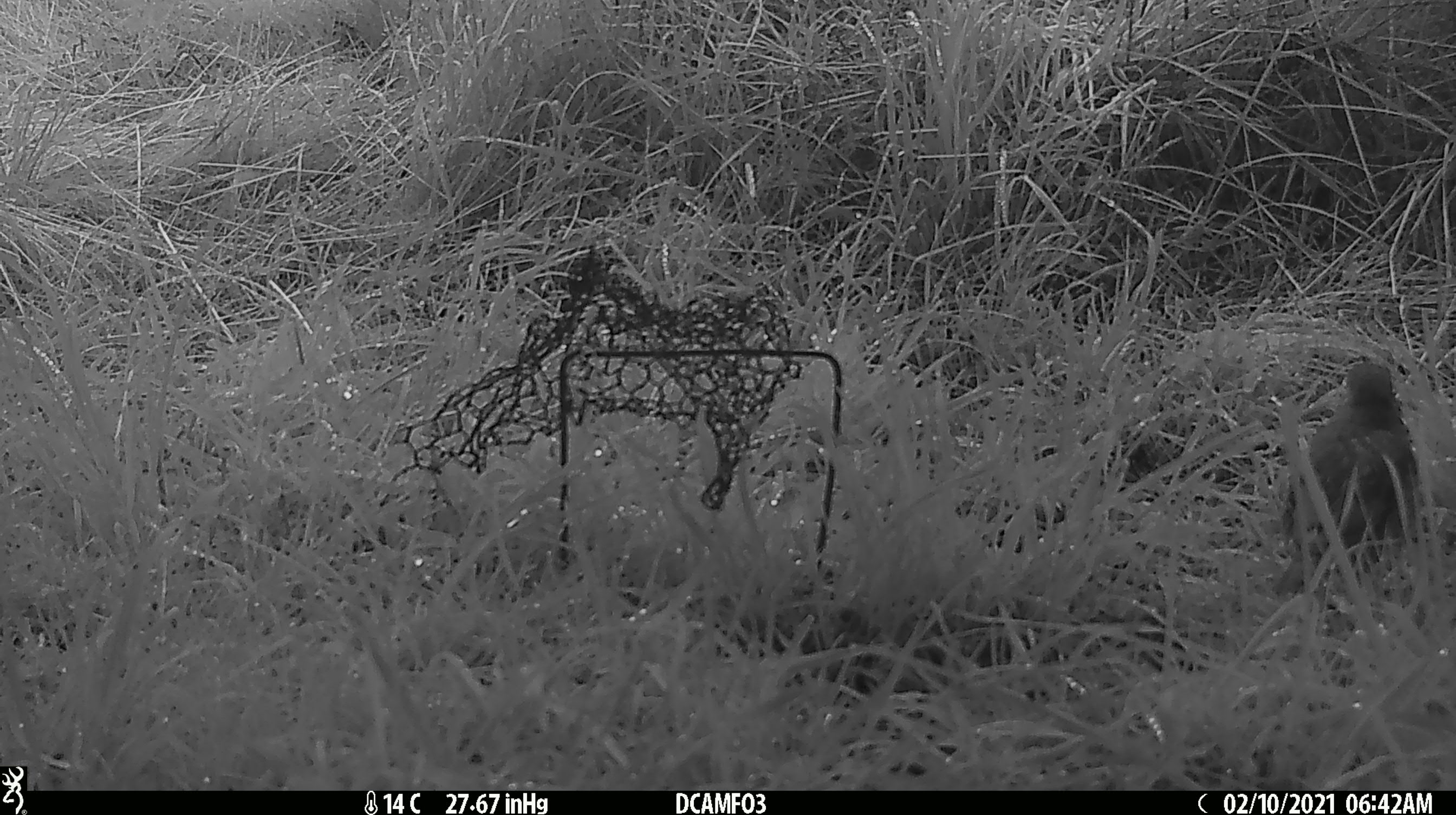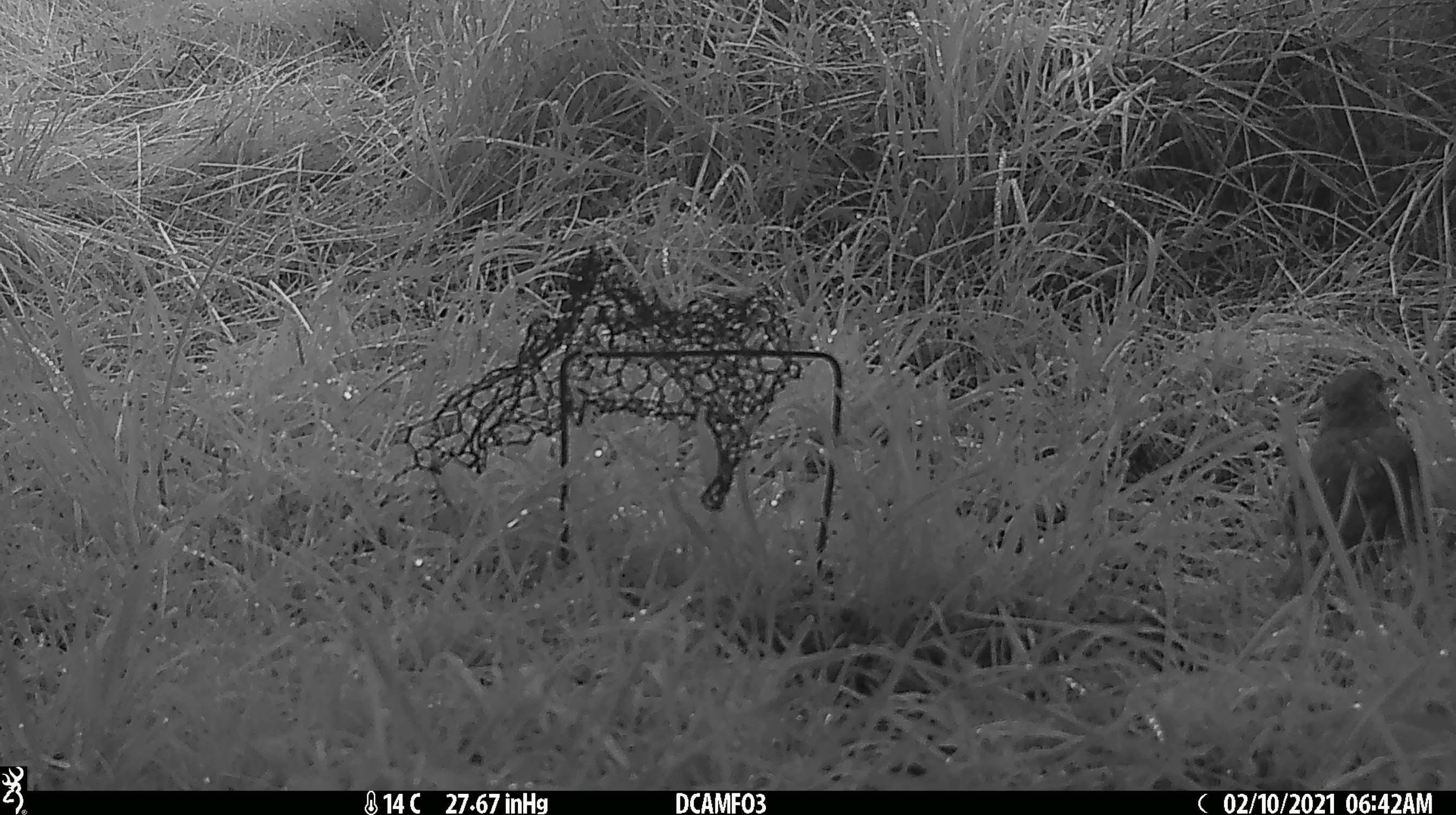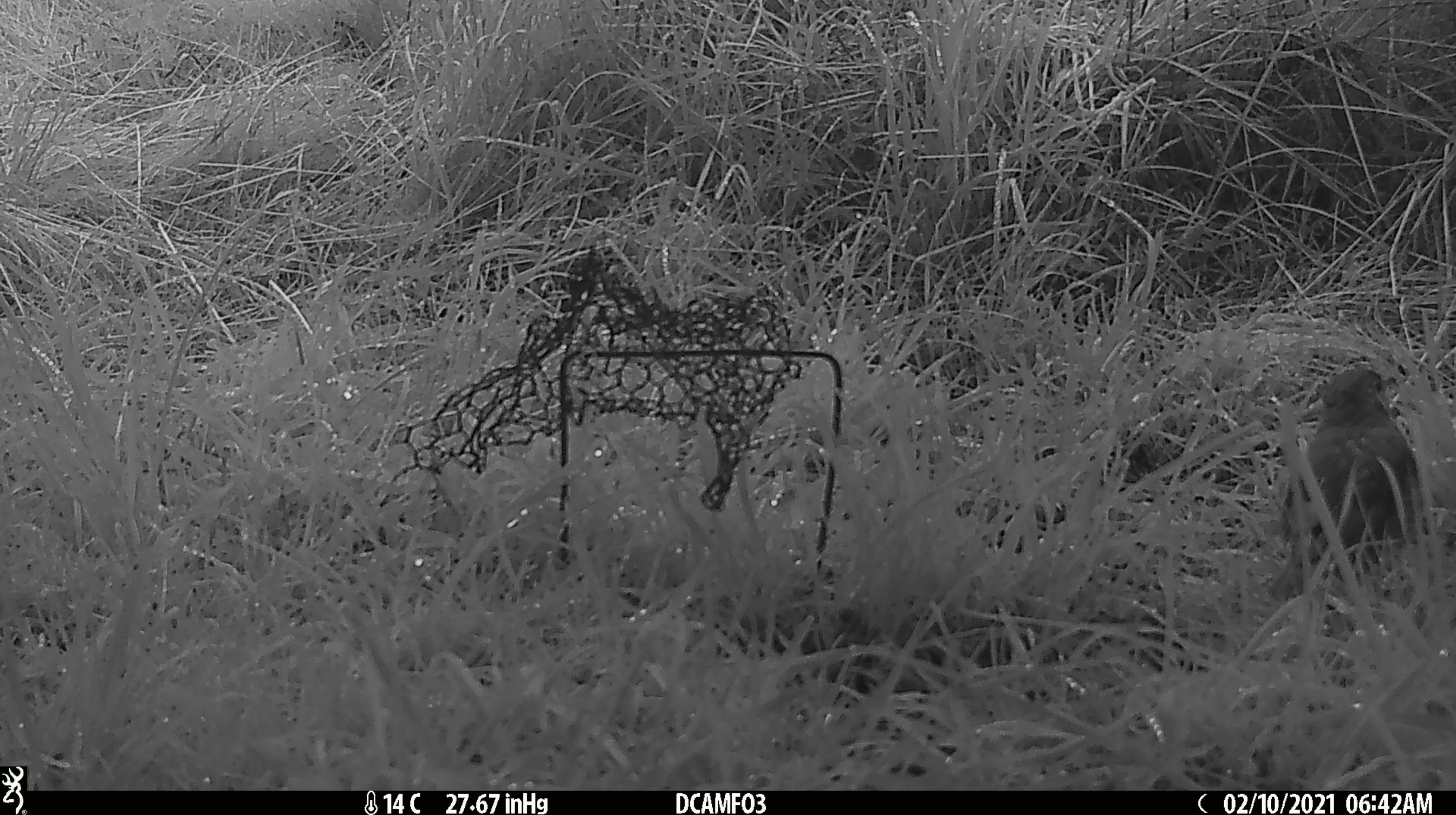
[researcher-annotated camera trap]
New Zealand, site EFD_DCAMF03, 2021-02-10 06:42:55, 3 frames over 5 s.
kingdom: Animalia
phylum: Chordata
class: Aves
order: Passeriformes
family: Turdidae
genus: Turdus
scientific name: Turdus philomelos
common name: song thrush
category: thrush